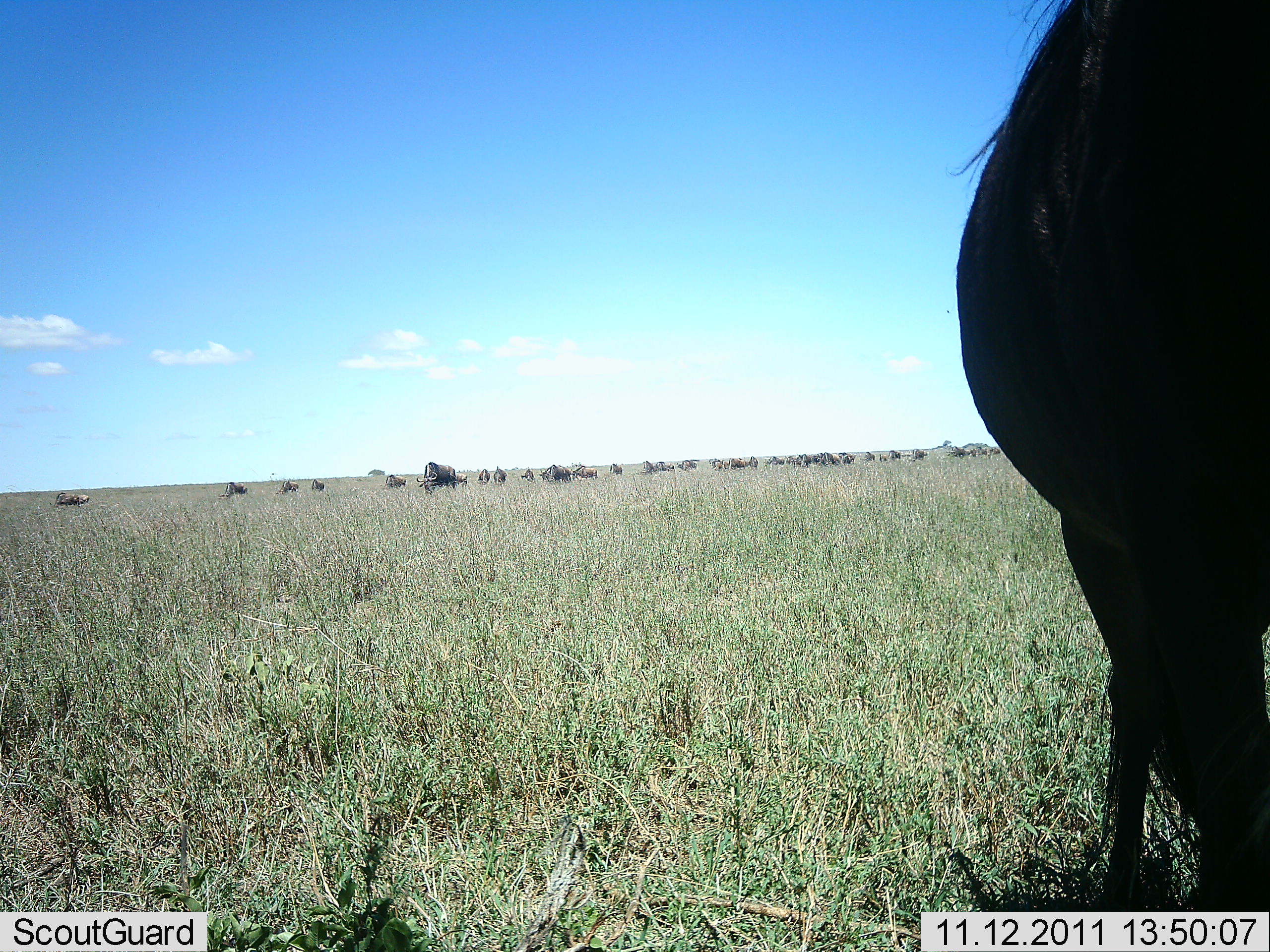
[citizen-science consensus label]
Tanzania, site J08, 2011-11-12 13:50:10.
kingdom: Animalia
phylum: Chordata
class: Mammalia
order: Artiodactyla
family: Bovidae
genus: Connochaetes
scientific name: Connochaetes taurinus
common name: blue wildebeest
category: wildebeest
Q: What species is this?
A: Wildebeest (blue wildebeest) (Connochaetes taurinus).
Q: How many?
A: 11-50.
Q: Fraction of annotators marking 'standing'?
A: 75%.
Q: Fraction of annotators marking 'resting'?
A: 8%.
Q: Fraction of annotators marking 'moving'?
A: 17%.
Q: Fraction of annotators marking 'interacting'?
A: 0%.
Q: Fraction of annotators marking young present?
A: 0%.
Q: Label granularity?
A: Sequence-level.